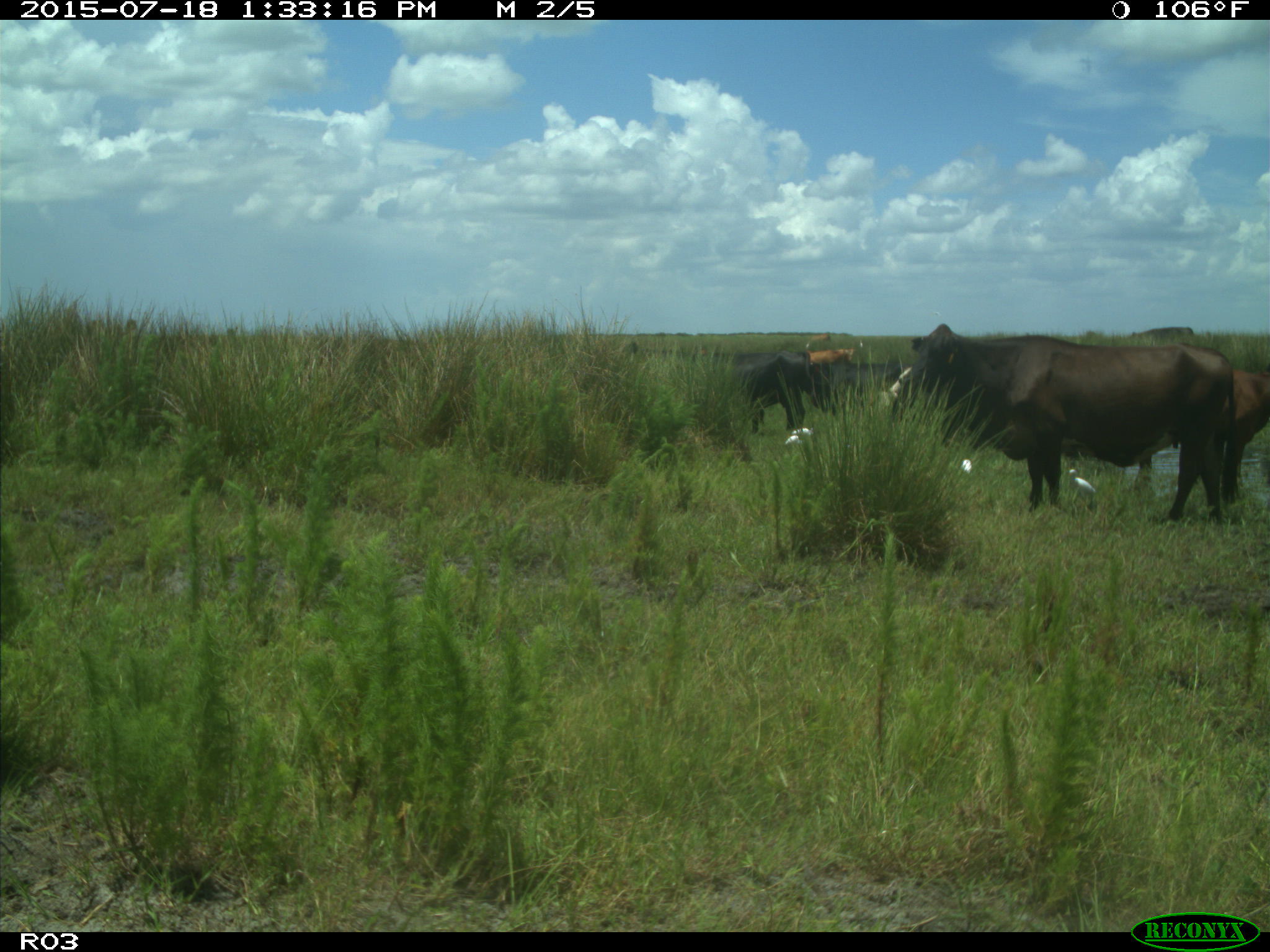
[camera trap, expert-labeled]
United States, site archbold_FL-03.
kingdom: Animalia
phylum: Chordata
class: Mammalia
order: Artiodactyla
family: Bovidae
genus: Bos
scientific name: Bos taurus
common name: domestic cow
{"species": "Bos taurus (domestic cow)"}